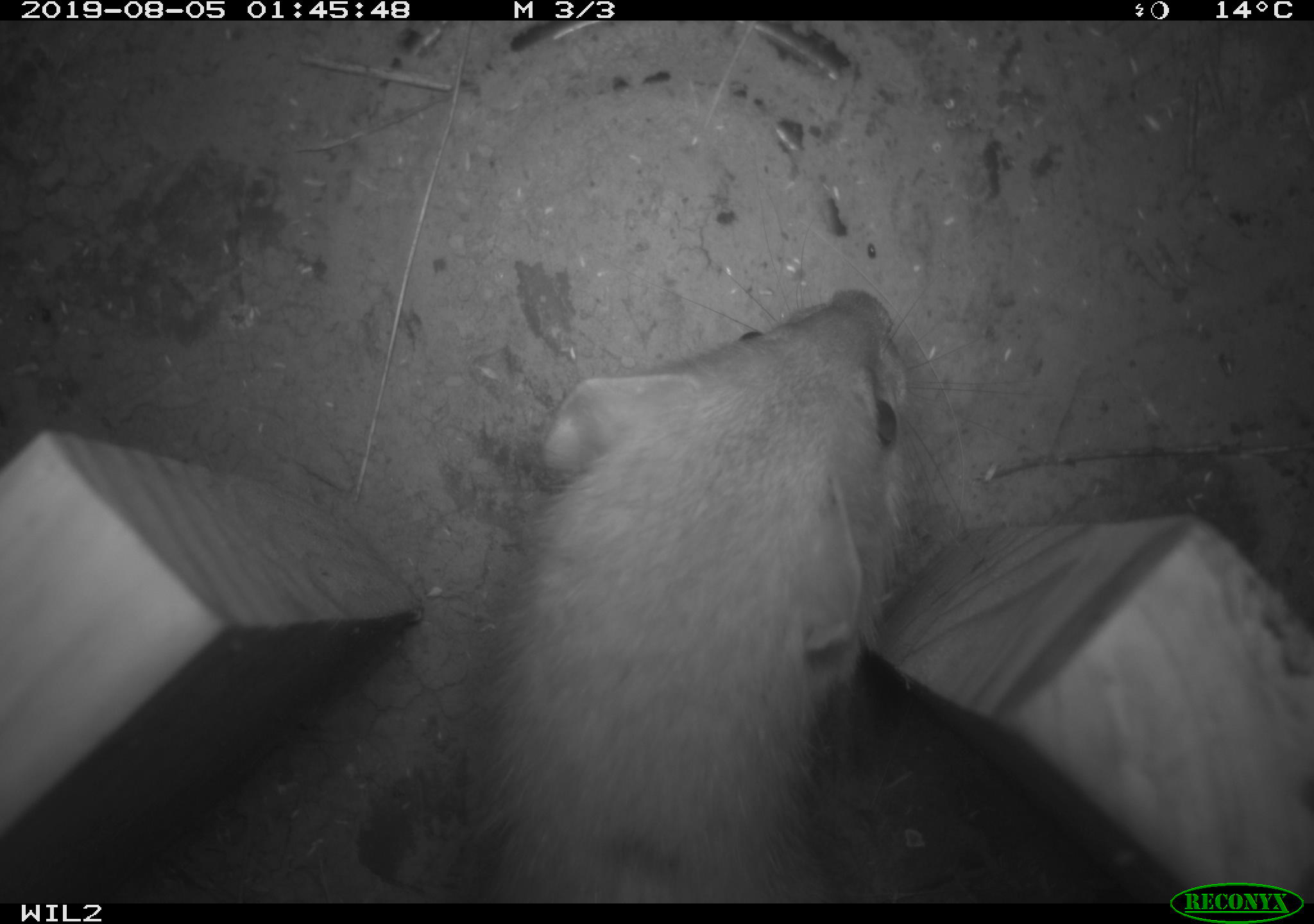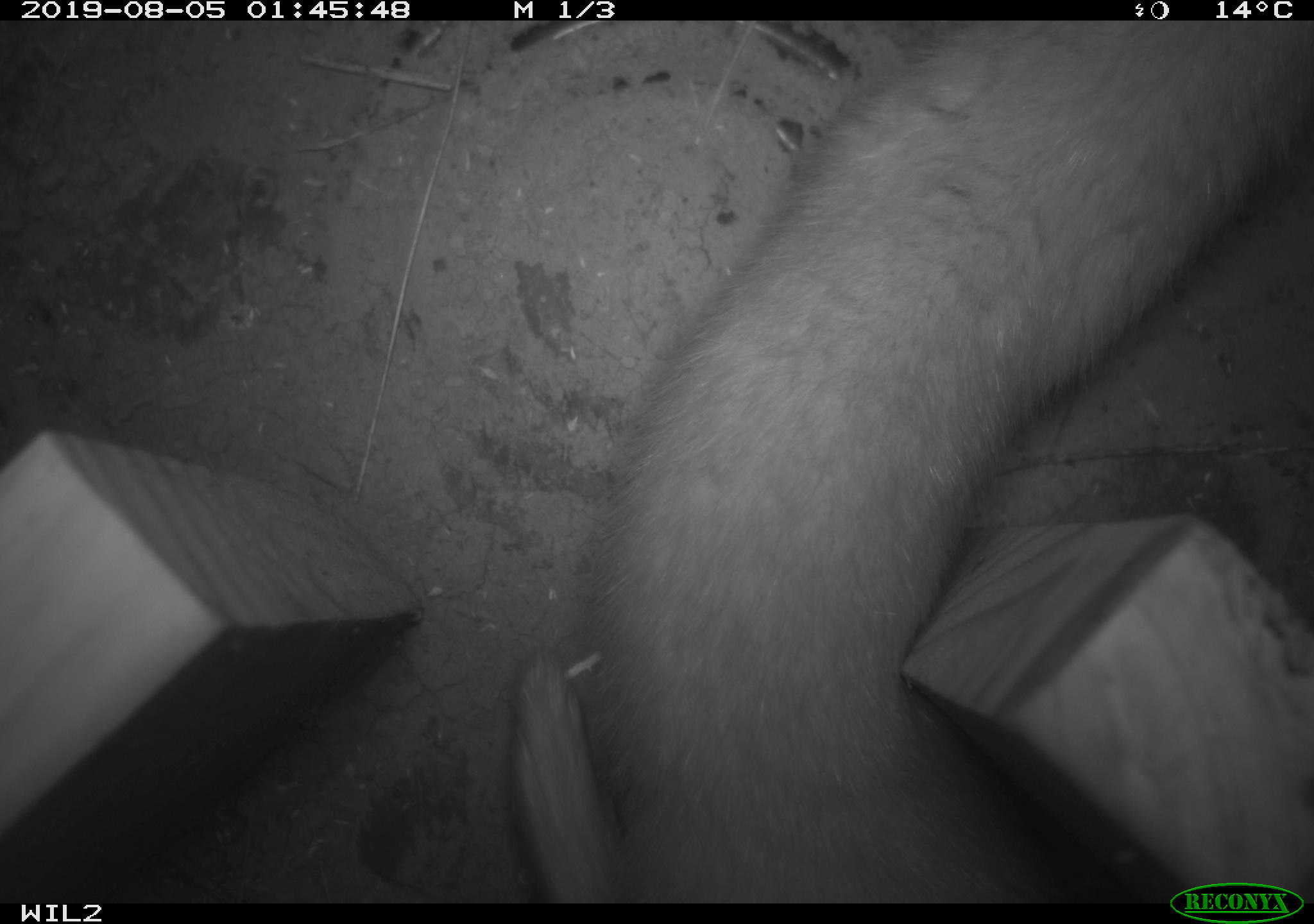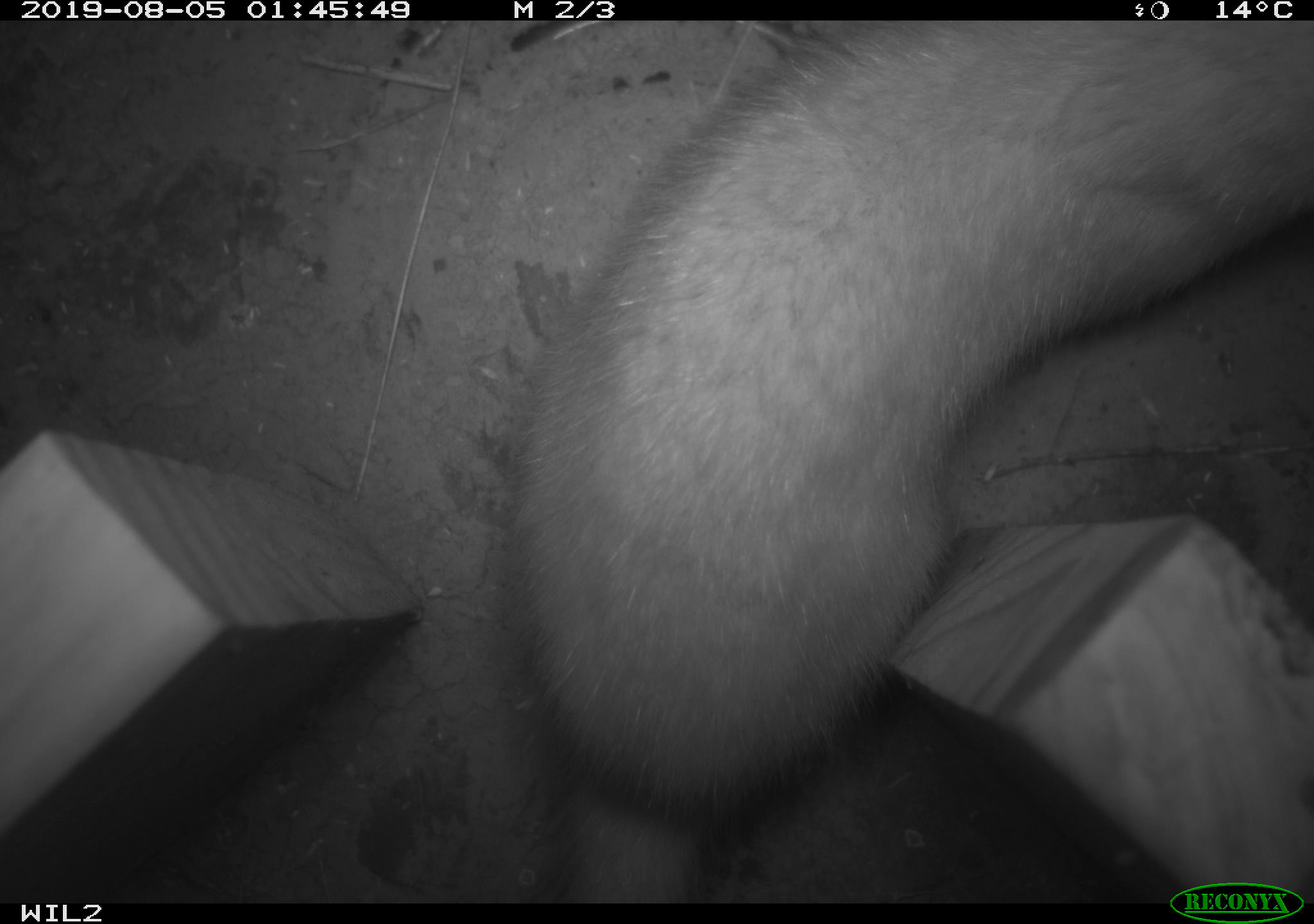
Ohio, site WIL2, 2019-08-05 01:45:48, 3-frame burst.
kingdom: Animalia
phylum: Chordata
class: Mammalia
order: Carnivora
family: Mustelidae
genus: Neogale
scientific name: Neogale frenata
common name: long-tailed weasel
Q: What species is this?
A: Long-tailed weasel (Neogale frenata).